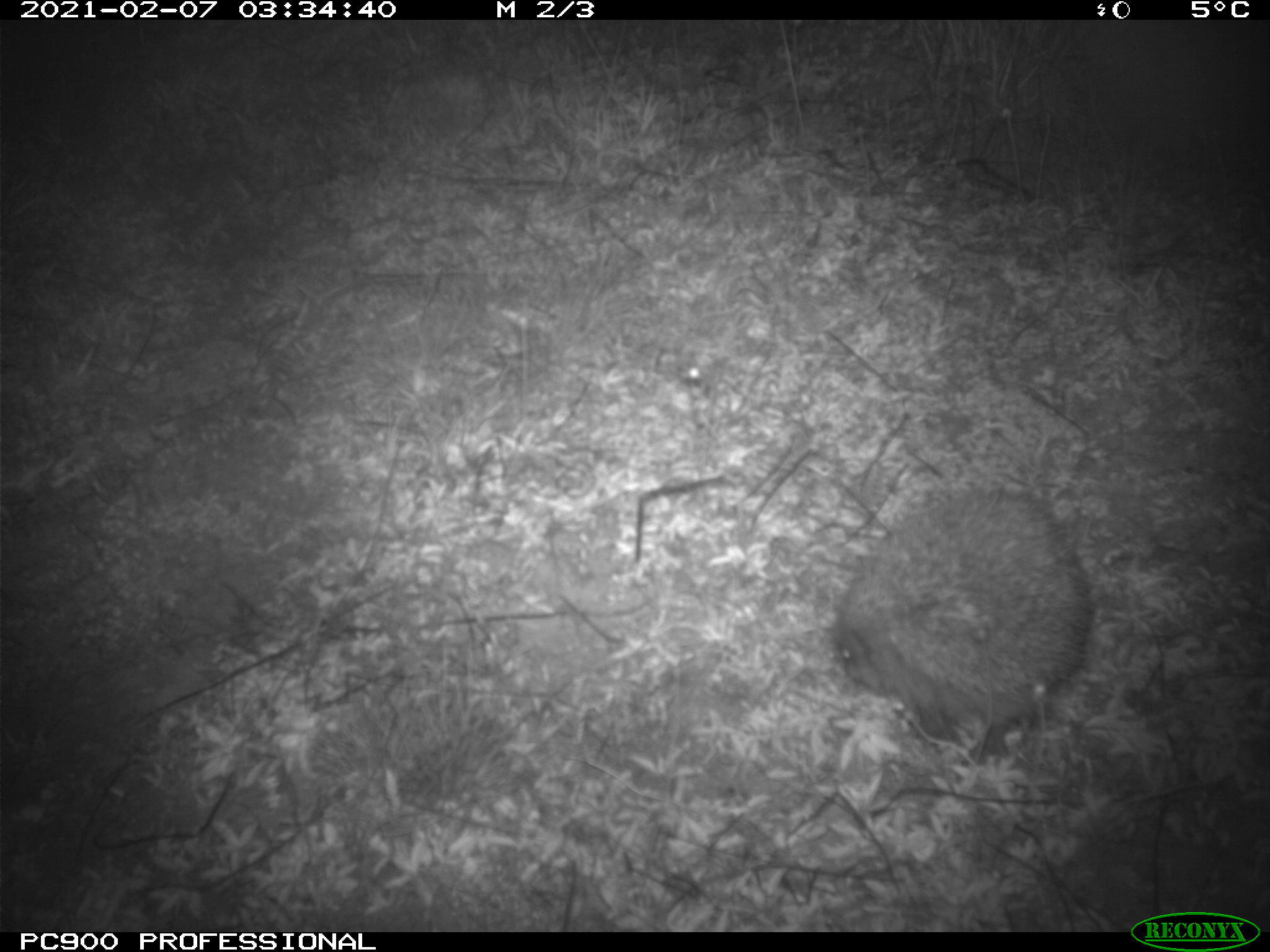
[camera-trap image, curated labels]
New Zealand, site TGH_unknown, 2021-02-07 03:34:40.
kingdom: Animalia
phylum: Chordata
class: Mammalia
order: Eulipotyphla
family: Erinaceidae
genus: Erinaceus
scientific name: Erinaceus europaeus europaeus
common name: european hedgehog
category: hedgehog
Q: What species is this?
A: Hedgehog (european hedgehog) (Erinaceus europaeus europaeus).